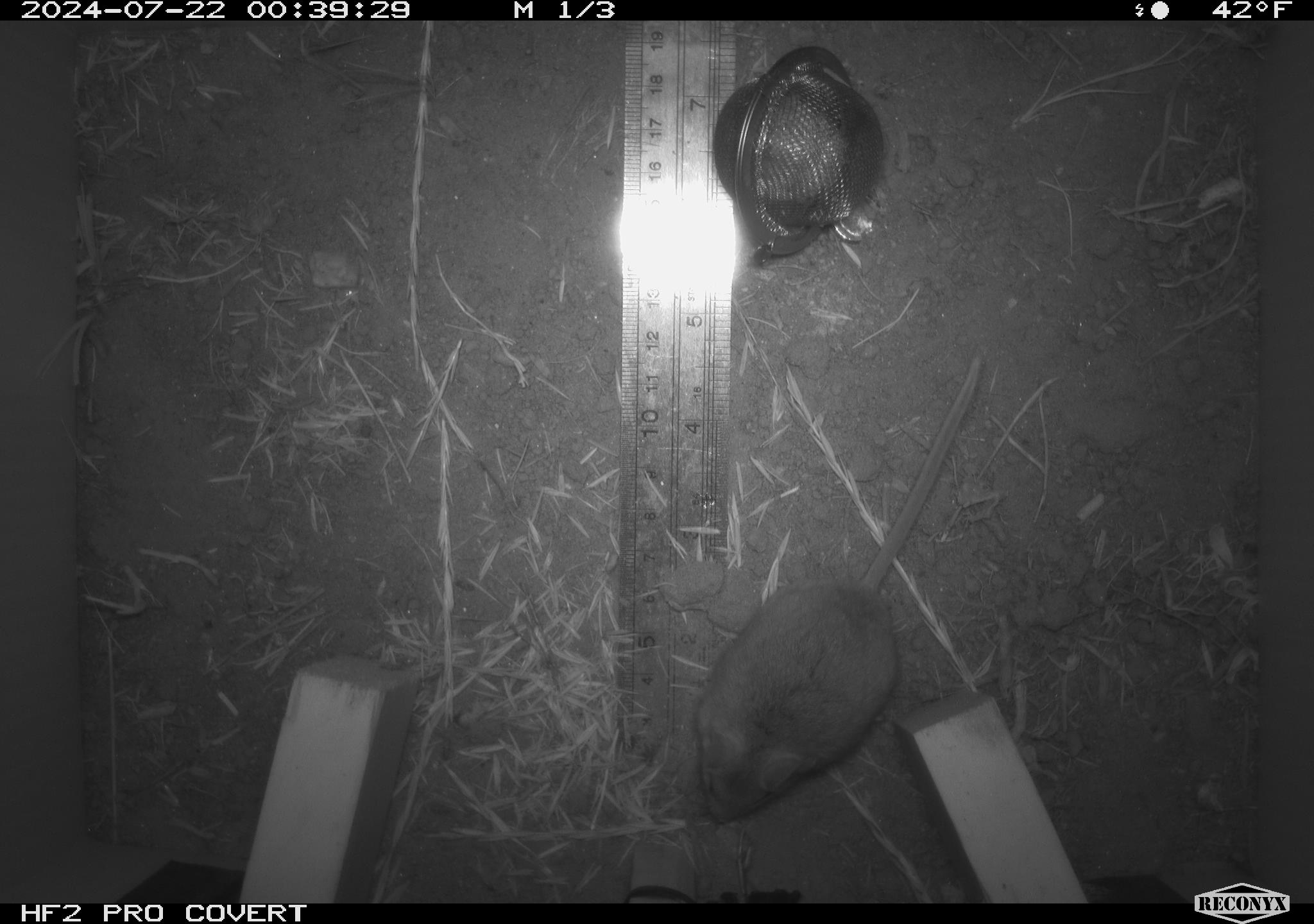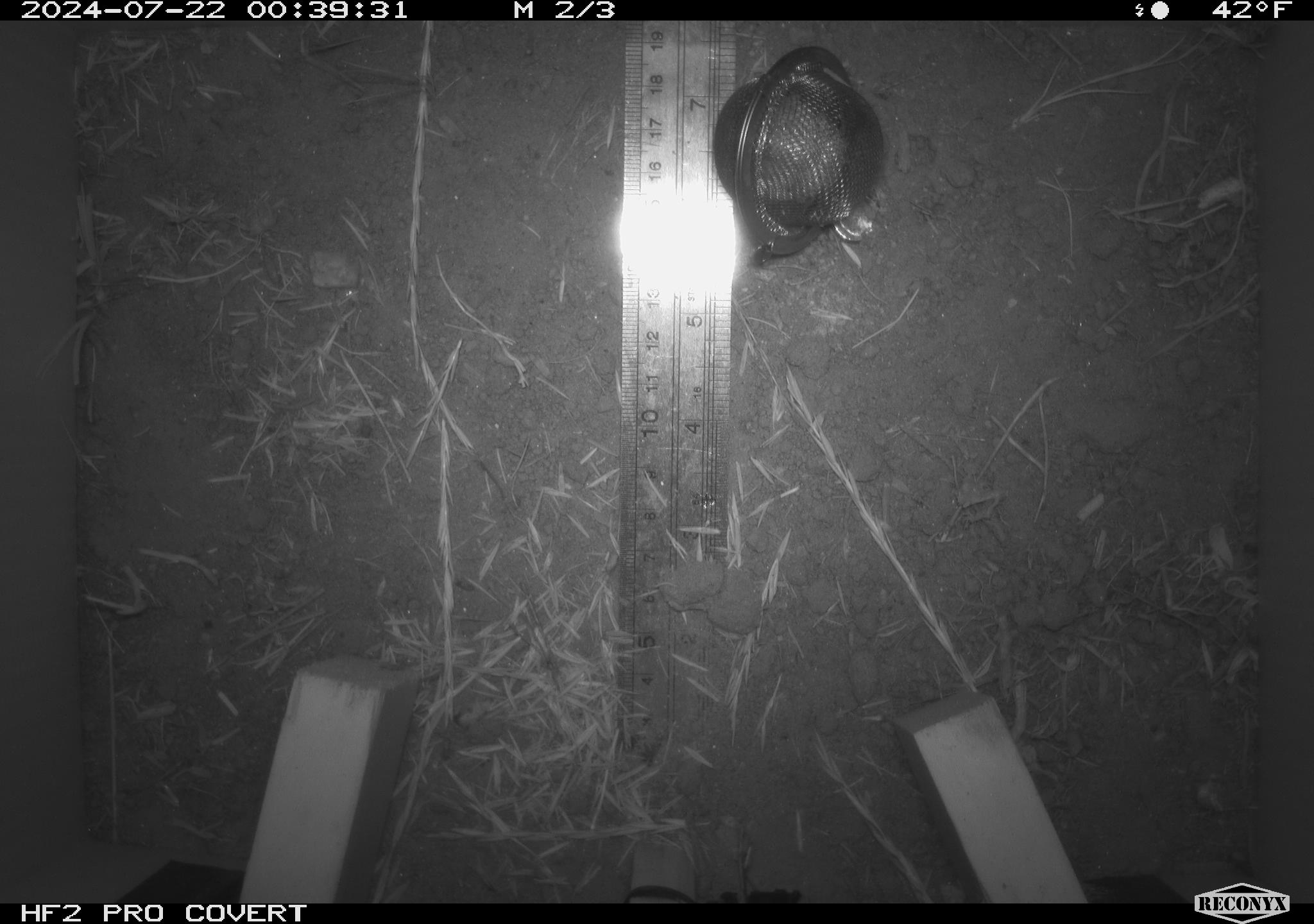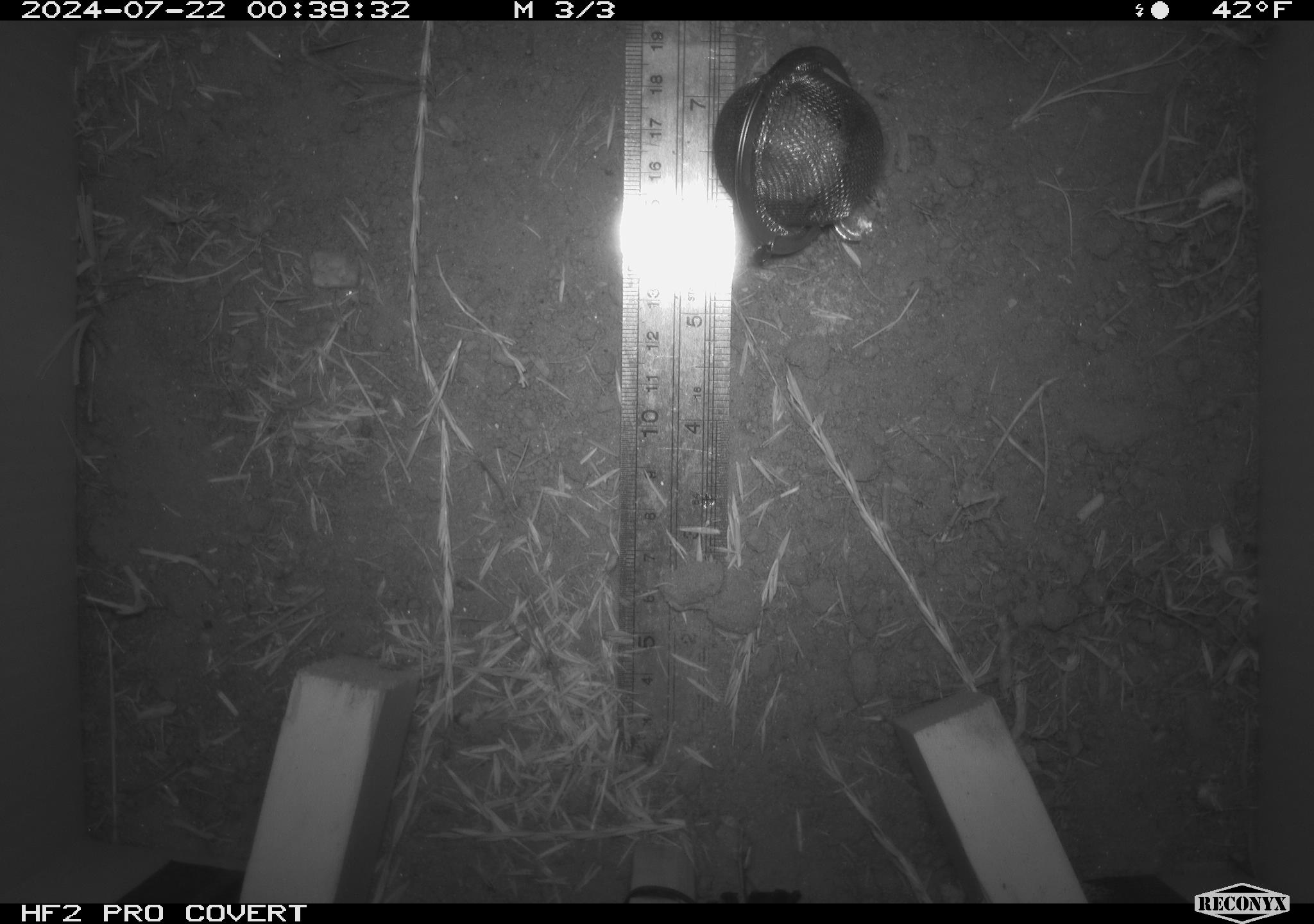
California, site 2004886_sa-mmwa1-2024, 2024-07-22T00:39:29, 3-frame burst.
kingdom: Animalia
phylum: Chordata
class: Mammalia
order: Rodentia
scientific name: Rodentia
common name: mouse species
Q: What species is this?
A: Mouse species (Rodentia).